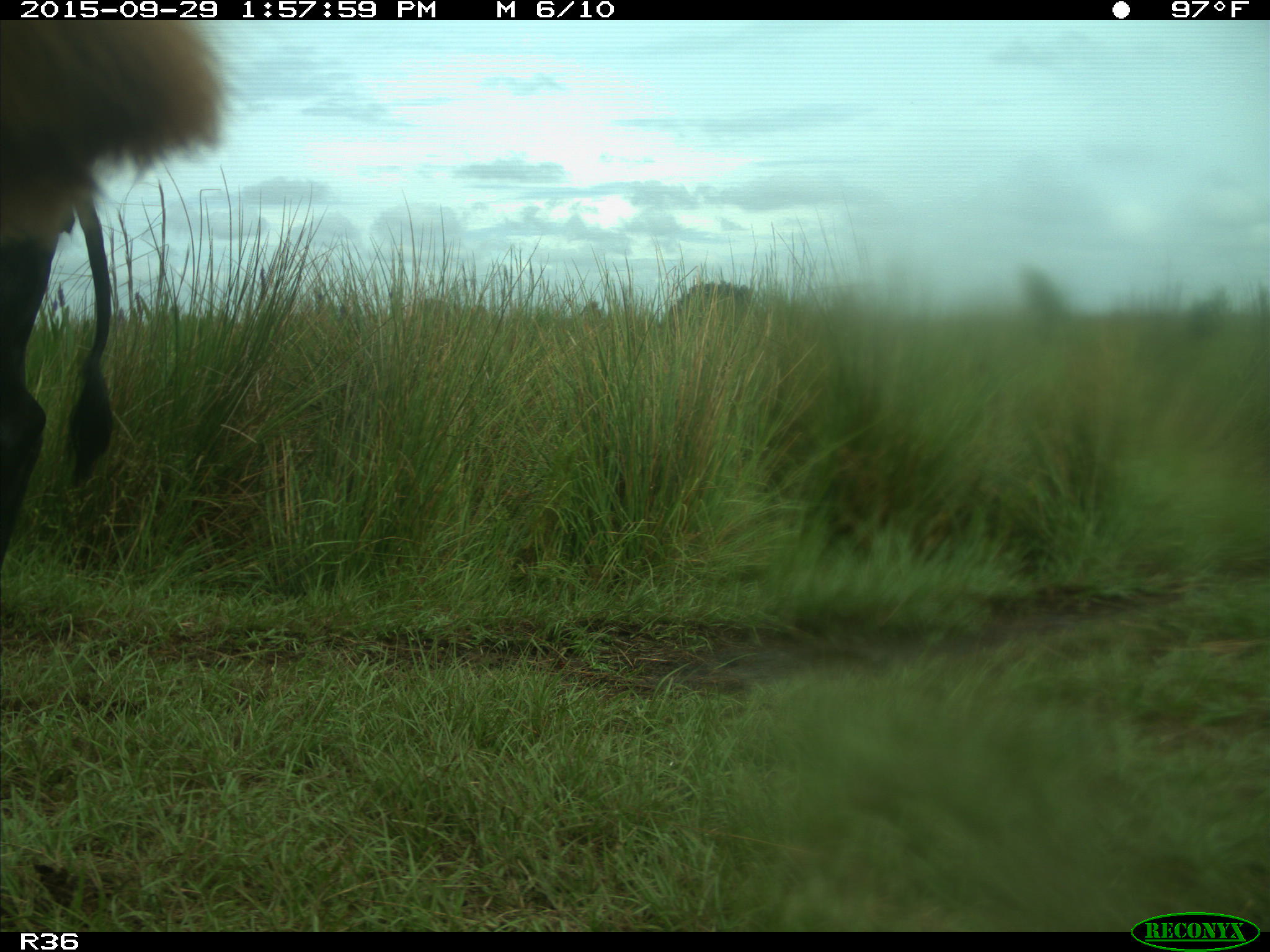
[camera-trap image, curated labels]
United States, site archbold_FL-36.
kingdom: Animalia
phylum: Chordata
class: Mammalia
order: Artiodactyla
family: Bovidae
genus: Bos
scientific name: Bos taurus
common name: domestic cow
Bos taurus (domestic cow).